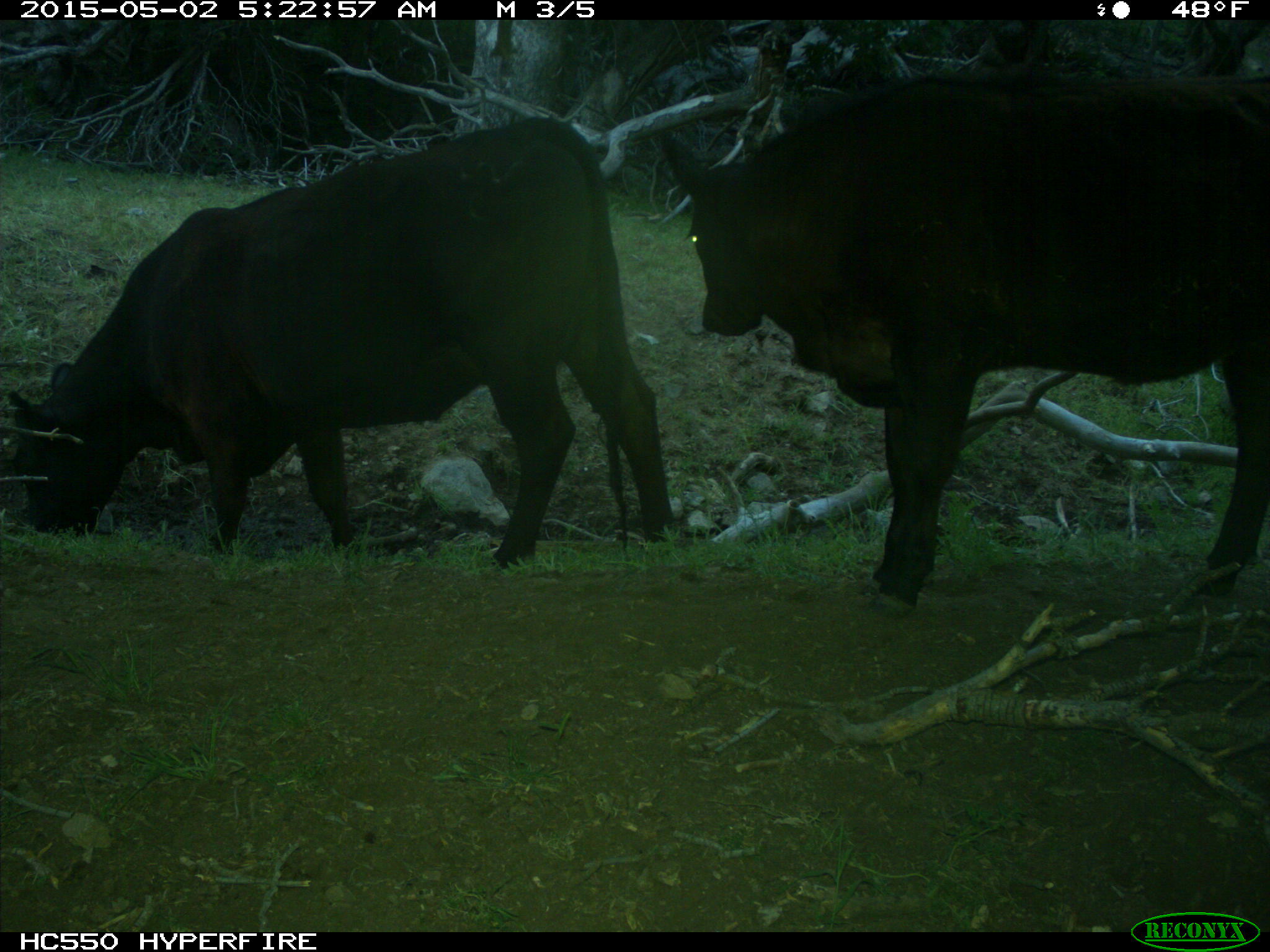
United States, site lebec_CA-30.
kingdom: Animalia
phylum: Chordata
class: Mammalia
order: Artiodactyla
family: Bovidae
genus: Bos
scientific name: Bos taurus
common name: domestic cow